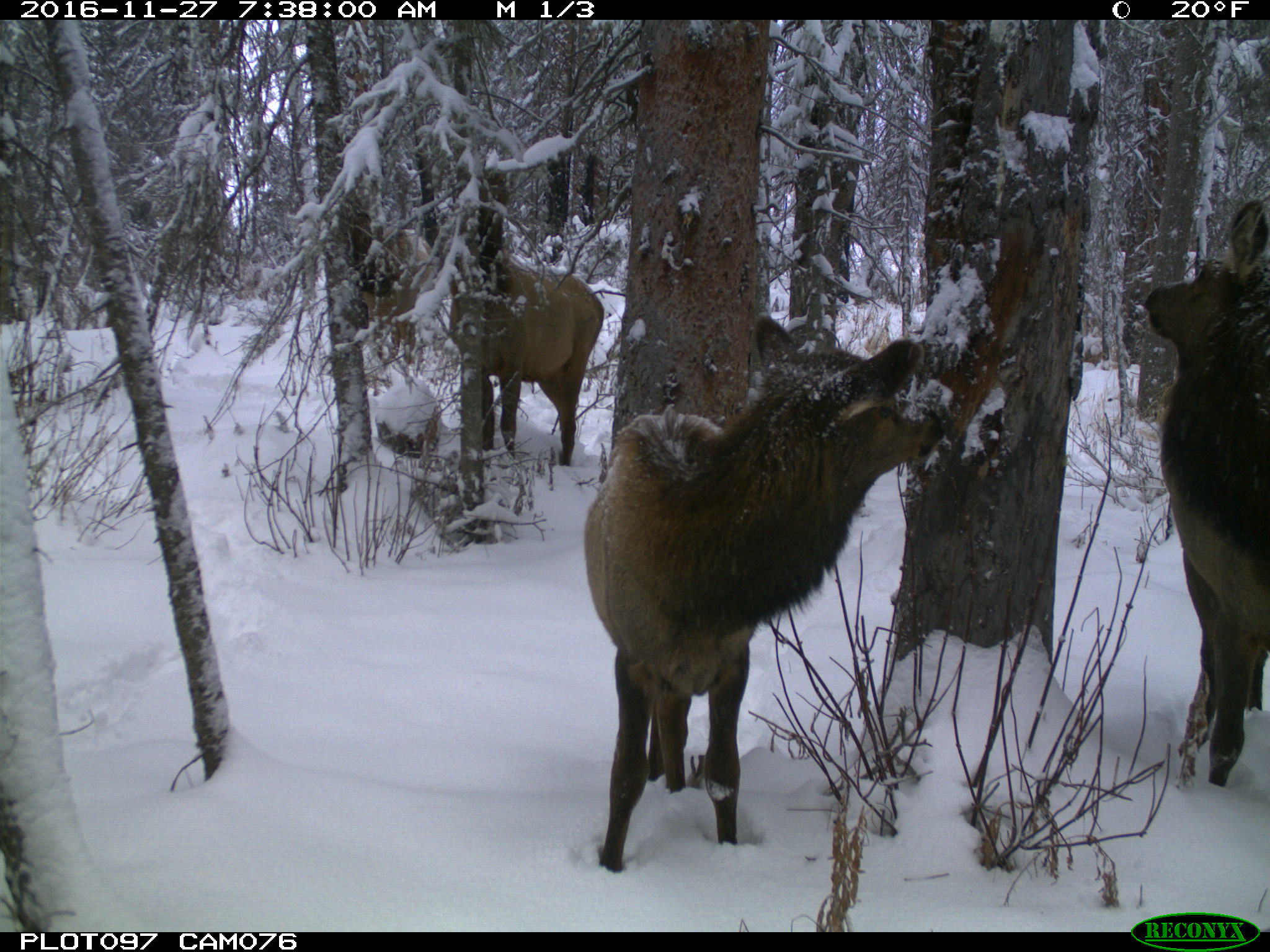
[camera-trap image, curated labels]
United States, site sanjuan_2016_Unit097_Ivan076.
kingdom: Animalia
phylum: Chordata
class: Mammalia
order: Artiodactyla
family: Cervidae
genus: Cervus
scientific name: Cervus elaphus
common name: red deer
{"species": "Cervus elaphus (red deer)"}